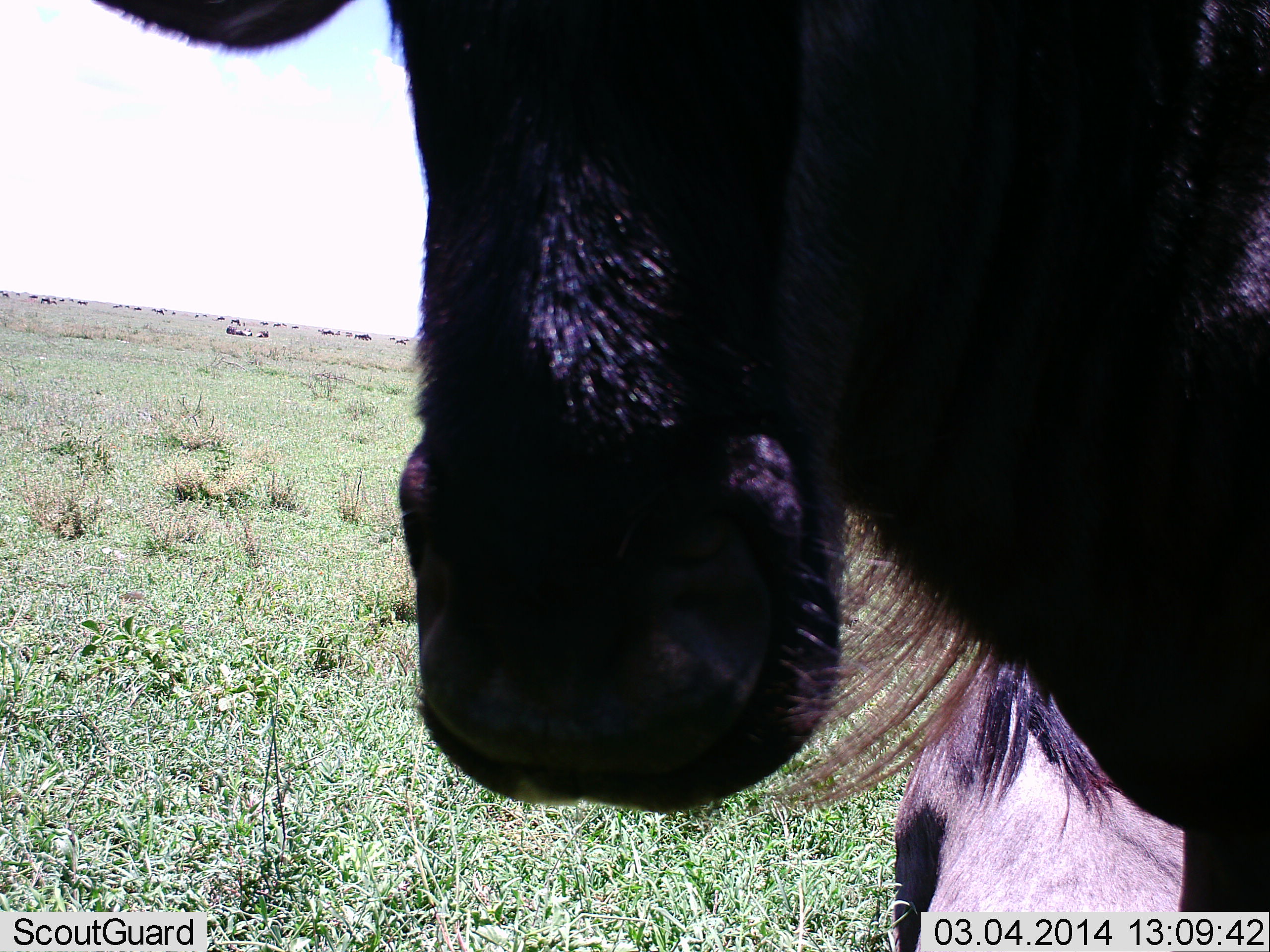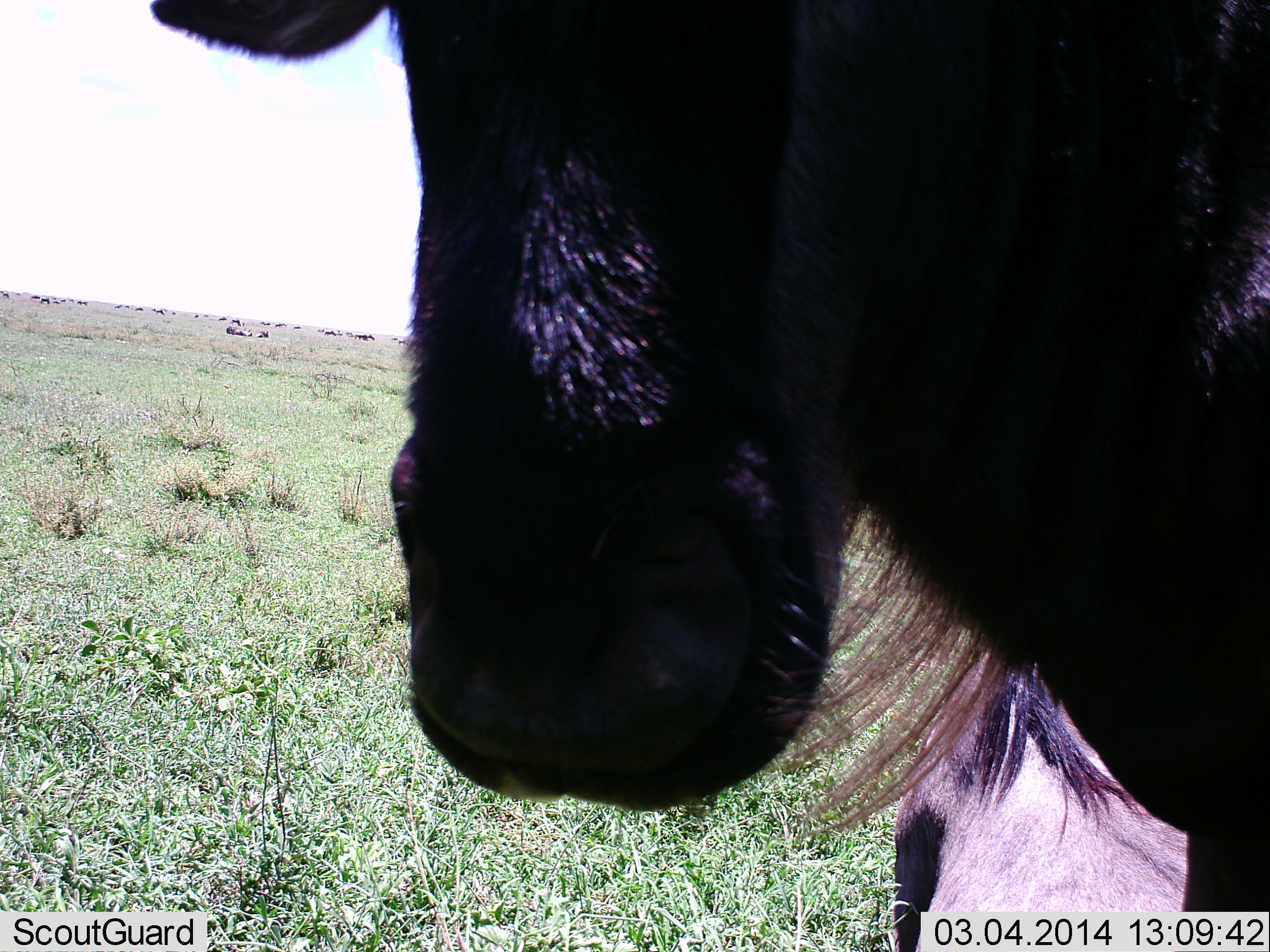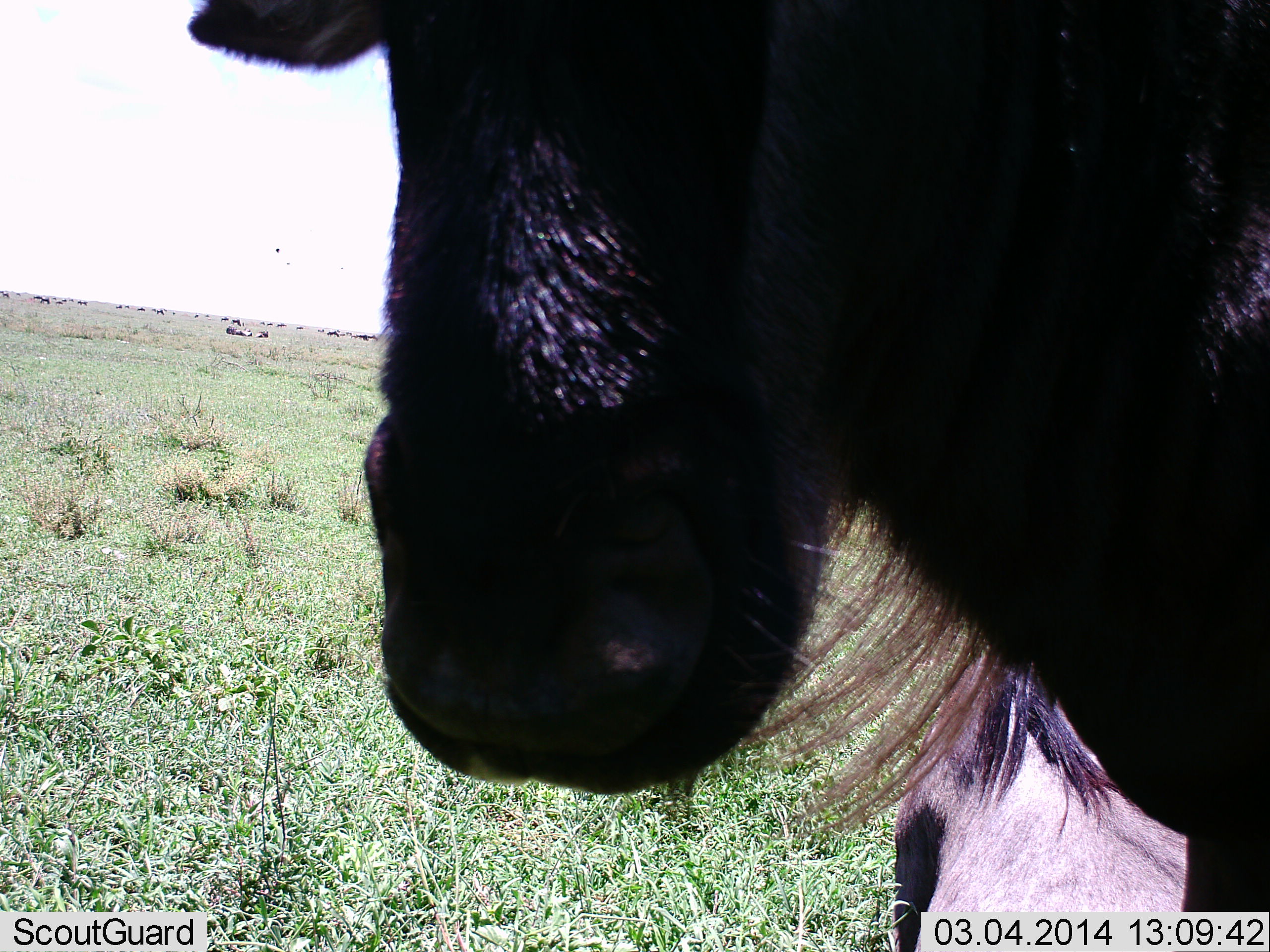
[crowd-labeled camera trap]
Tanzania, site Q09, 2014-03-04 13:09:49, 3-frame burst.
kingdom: Animalia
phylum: Chordata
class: Mammalia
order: Artiodactyla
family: Bovidae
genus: Connochaetes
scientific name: Connochaetes taurinus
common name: blue wildebeest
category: wildebeest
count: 2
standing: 70%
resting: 70%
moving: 0%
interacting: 10%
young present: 0%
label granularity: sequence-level